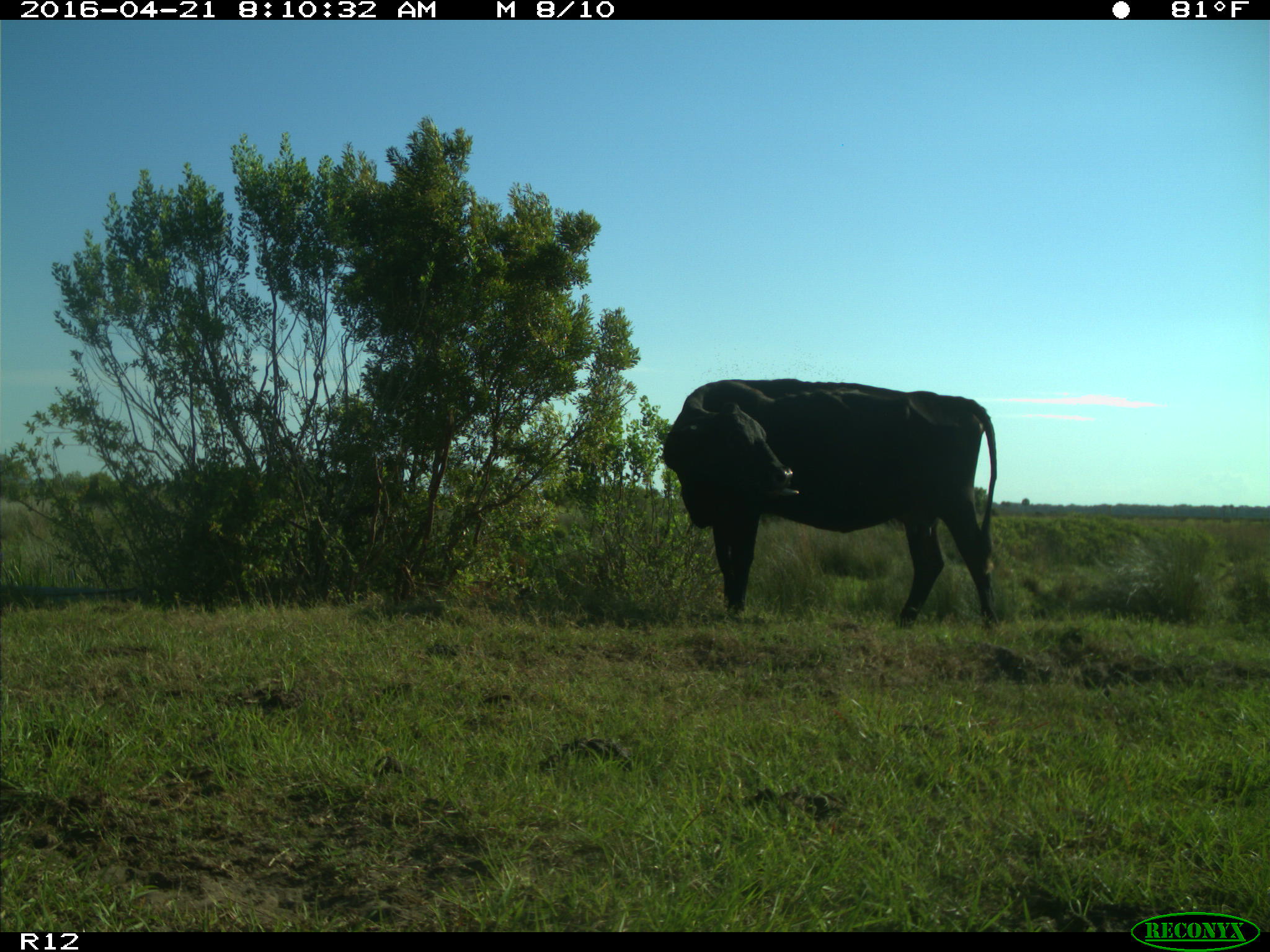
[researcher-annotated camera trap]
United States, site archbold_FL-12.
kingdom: Animalia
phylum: Chordata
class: Mammalia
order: Artiodactyla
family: Bovidae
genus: Bos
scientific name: Bos taurus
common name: domestic cow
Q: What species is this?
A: Bos taurus (domestic cow).